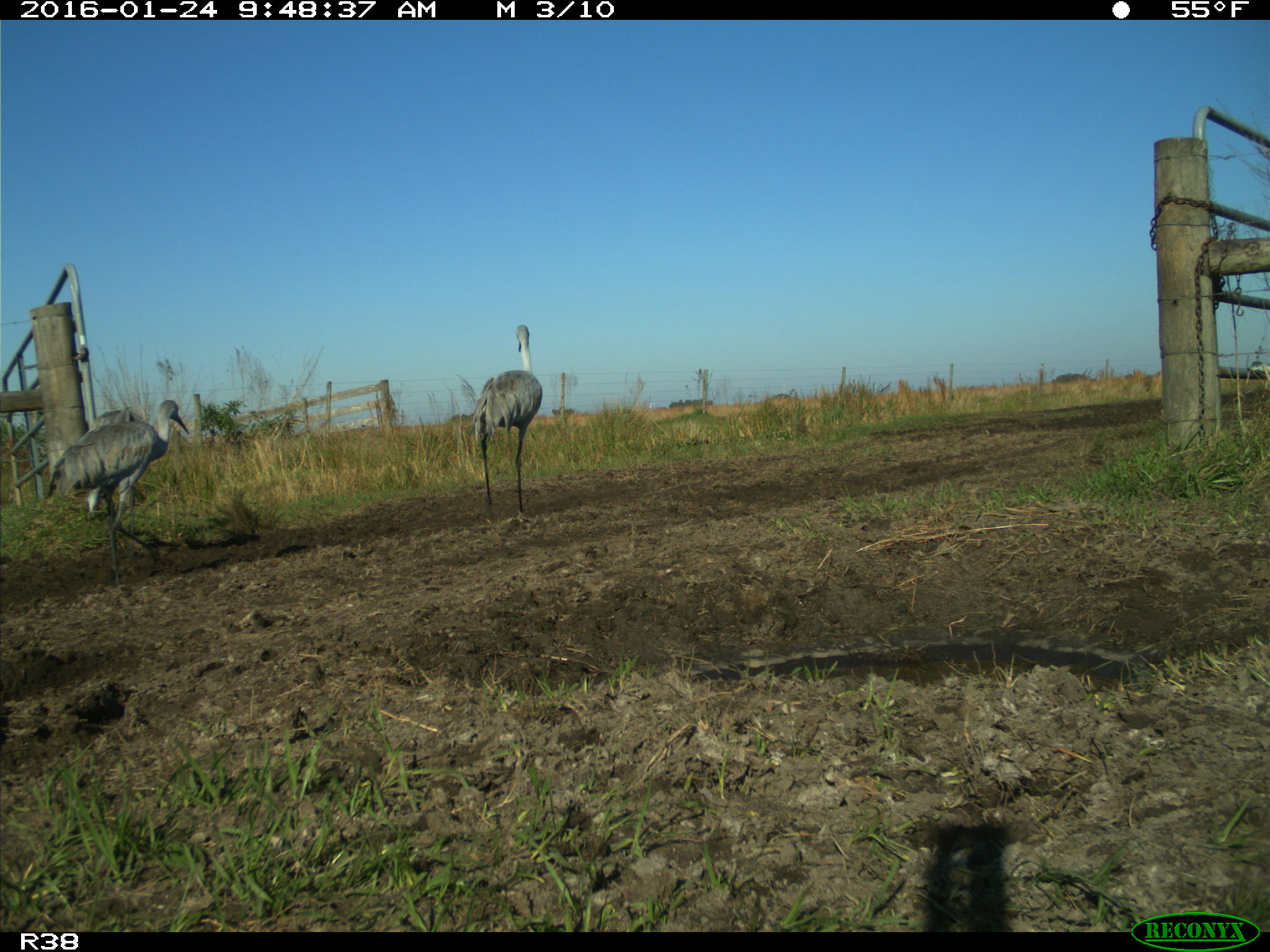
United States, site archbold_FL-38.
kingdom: Animalia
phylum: Chordata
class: Aves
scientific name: Aves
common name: birds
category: unidentified bird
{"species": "unidentified bird (birds) (Aves)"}